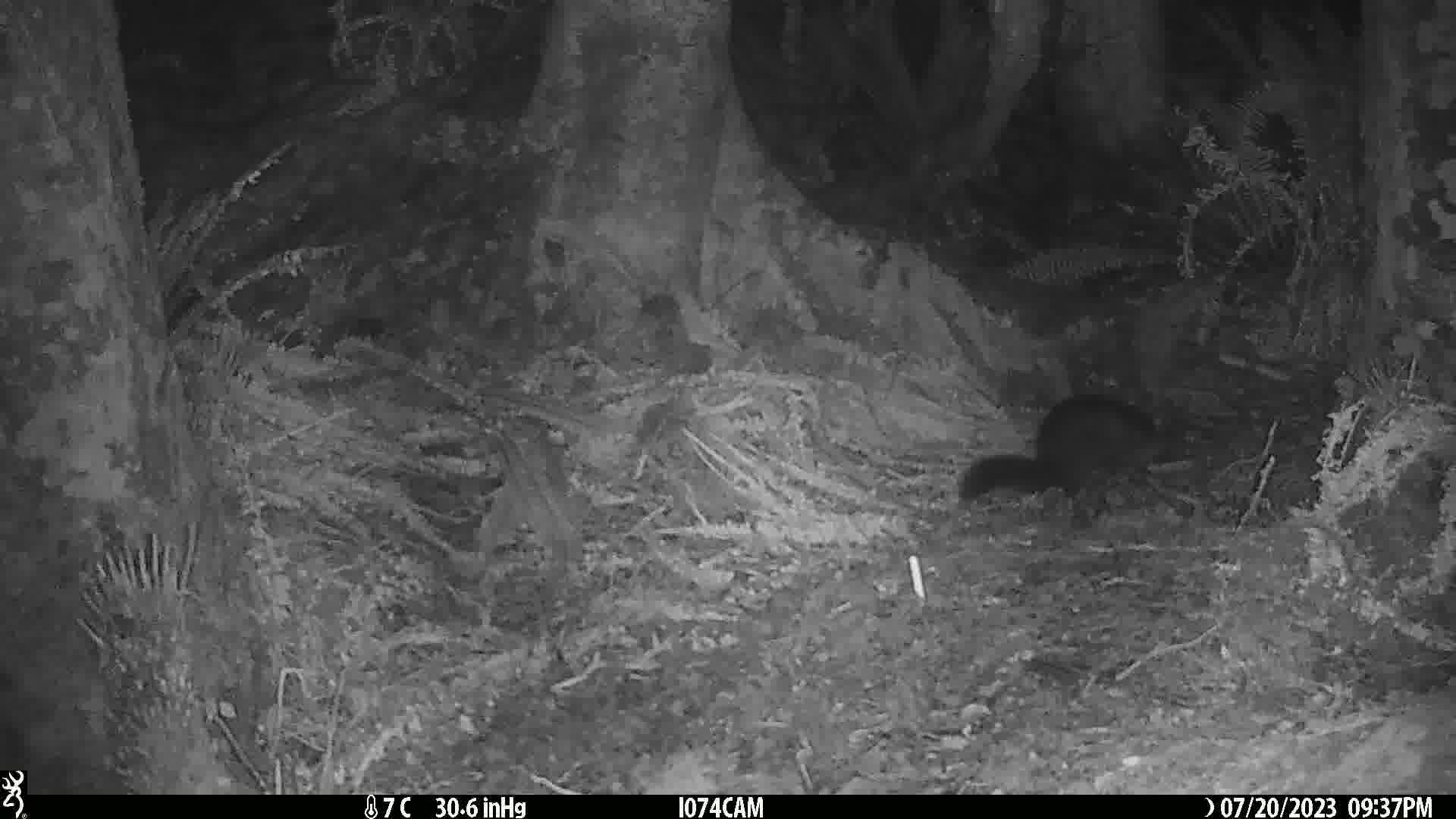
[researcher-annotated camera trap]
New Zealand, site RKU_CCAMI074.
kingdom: Animalia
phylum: Chordata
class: Mammalia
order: Diprotodontia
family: Phalangeridae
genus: Trichosurus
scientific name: Trichosurus vulpecula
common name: common brushtail possum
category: possum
Possum (common brushtail possum) (Trichosurus vulpecula).